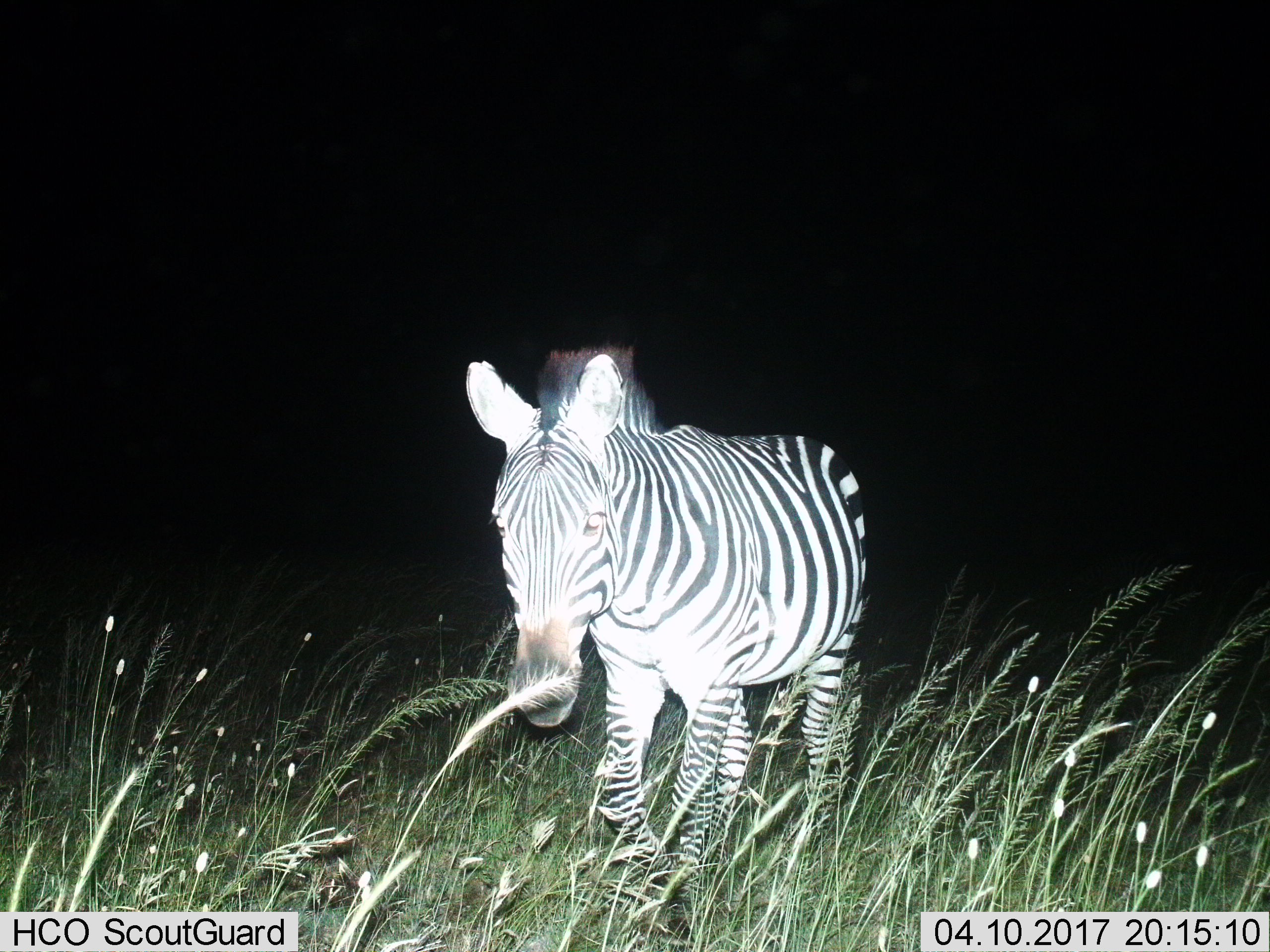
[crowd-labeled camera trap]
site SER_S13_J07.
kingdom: Animalia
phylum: Chordata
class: Mammalia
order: Perissodactyla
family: Equidae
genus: Equus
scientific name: Equus quagga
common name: plains zebra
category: zebraplains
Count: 1.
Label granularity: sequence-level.